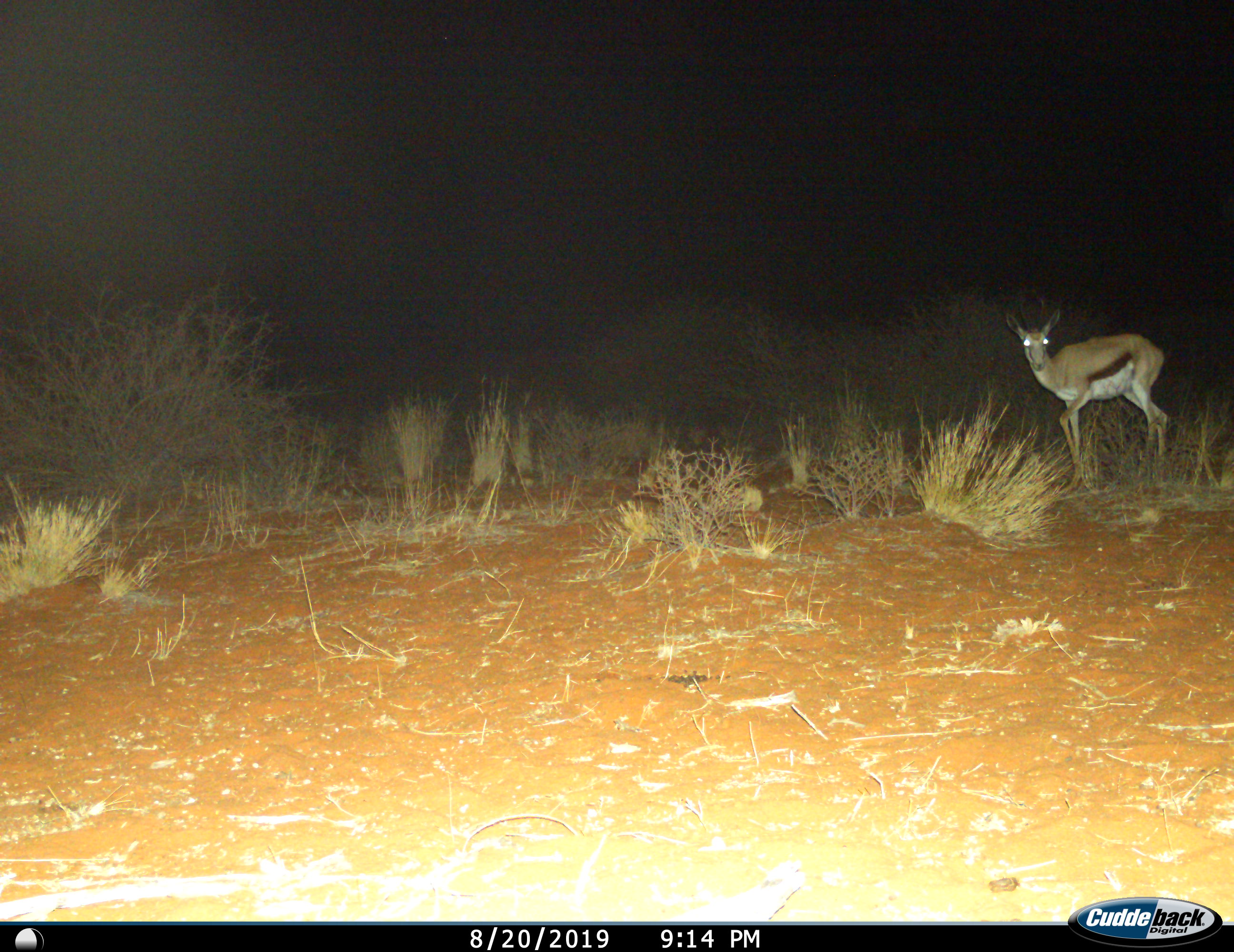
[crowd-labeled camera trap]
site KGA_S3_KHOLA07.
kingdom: Animalia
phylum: Chordata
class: Mammalia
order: Artiodactyla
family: Bovidae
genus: Antidorcas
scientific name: Antidorcas marsupialis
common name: springbok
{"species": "springbok (Antidorcas marsupialis)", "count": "1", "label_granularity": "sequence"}